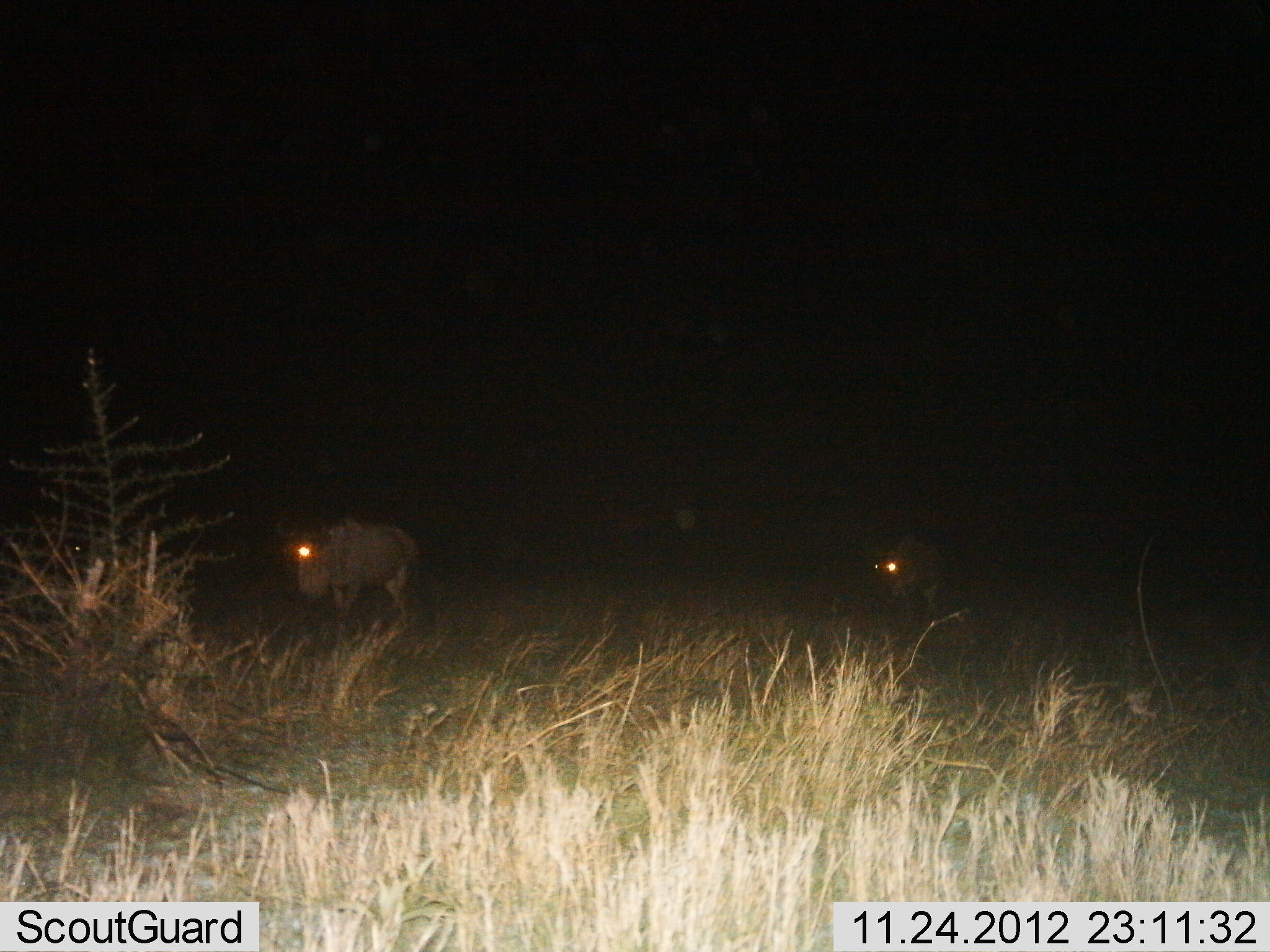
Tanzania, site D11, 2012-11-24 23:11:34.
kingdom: Animalia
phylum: Chordata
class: Mammalia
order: Artiodactyla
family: Bovidae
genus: Connochaetes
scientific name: Connochaetes taurinus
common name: blue wildebeest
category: wildebeest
Wildebeest (blue wildebeest) (Connochaetes taurinus), count 2. Behavior (volunteer vote fractions): standing 20%, resting 0%, moving 80%, interacting 0%. Young present (vote fraction): 0%. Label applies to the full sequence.